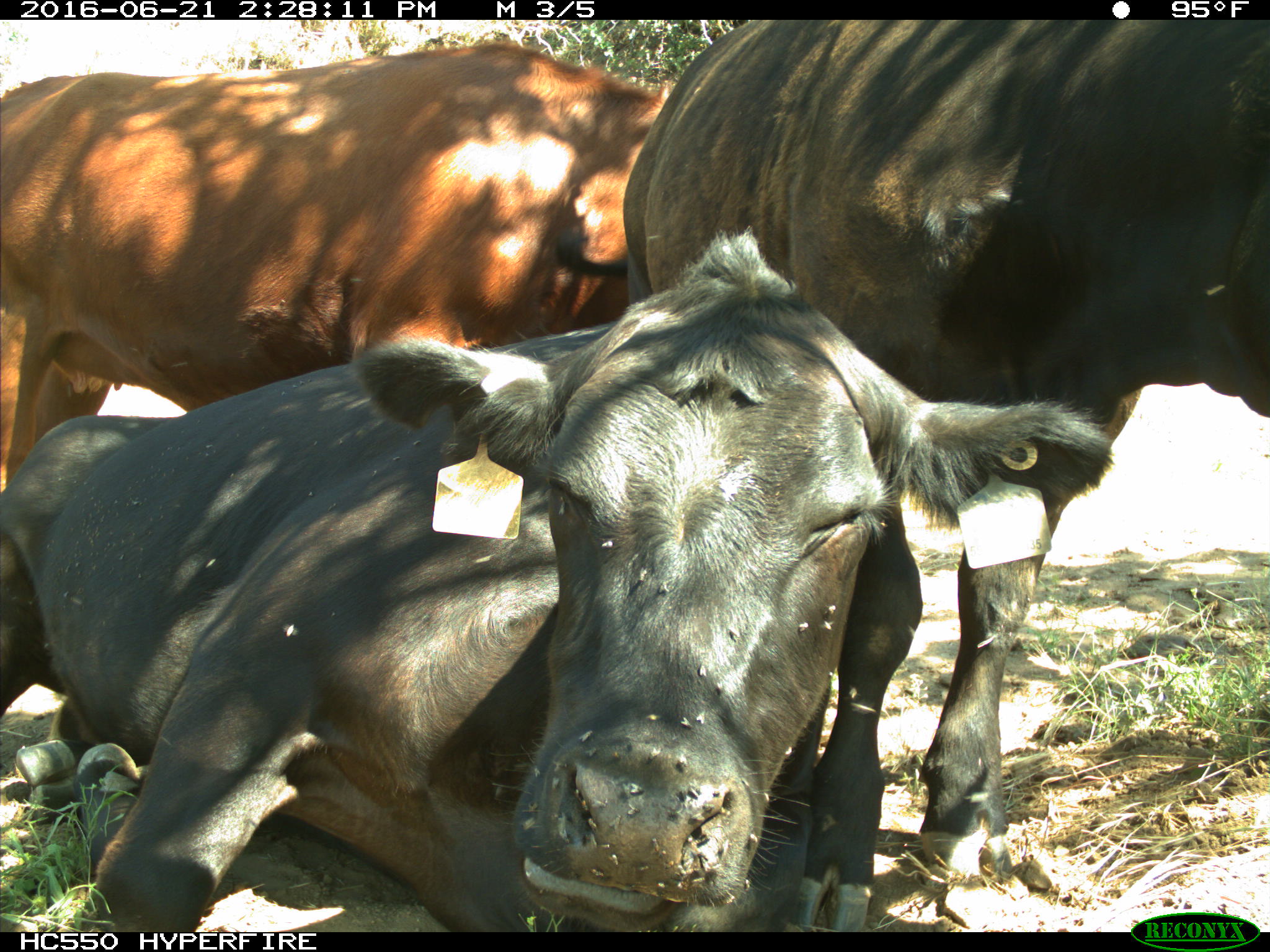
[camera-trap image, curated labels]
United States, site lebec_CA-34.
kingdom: Animalia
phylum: Chordata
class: Mammalia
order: Artiodactyla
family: Bovidae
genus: Bos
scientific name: Bos taurus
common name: domestic cow